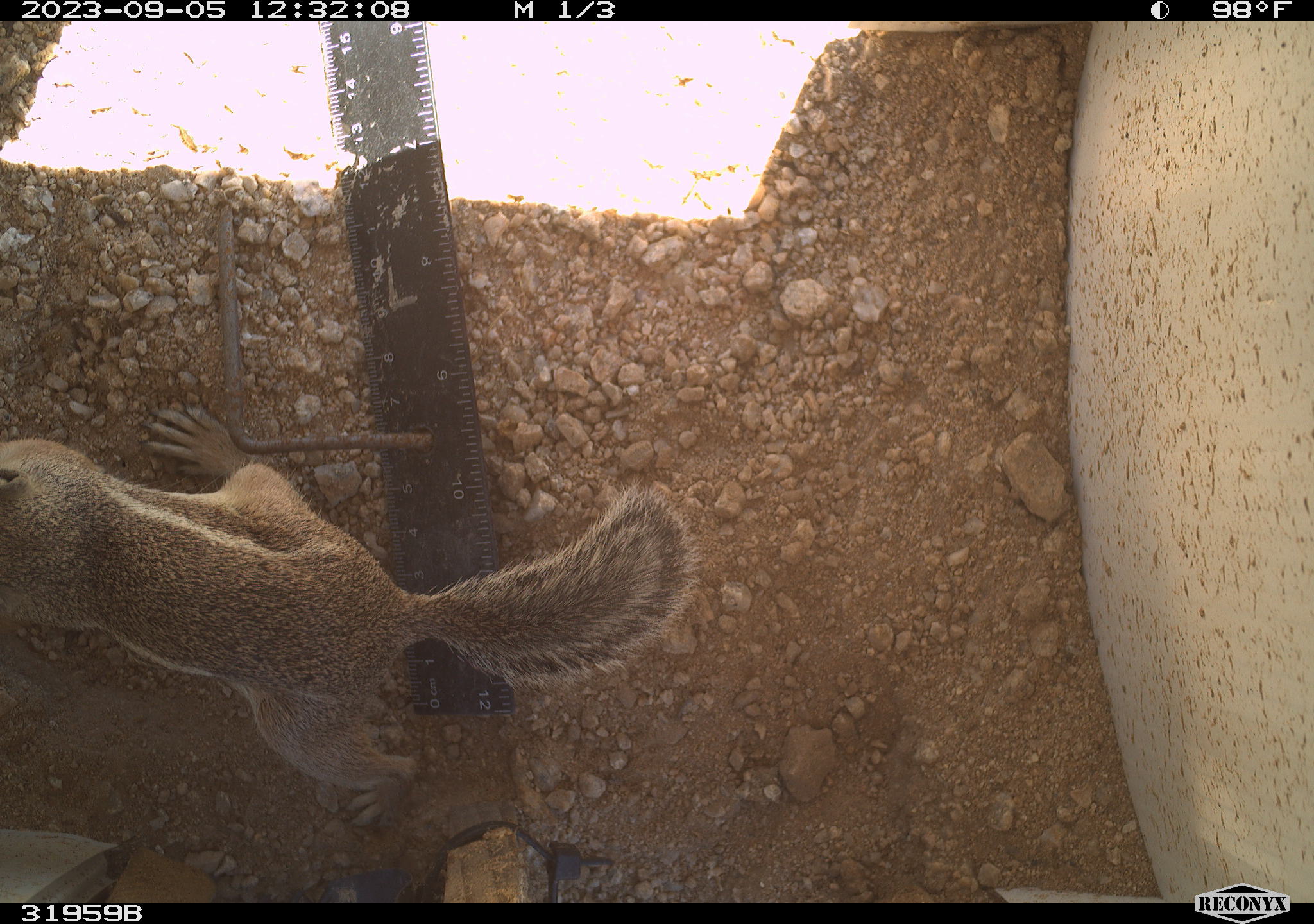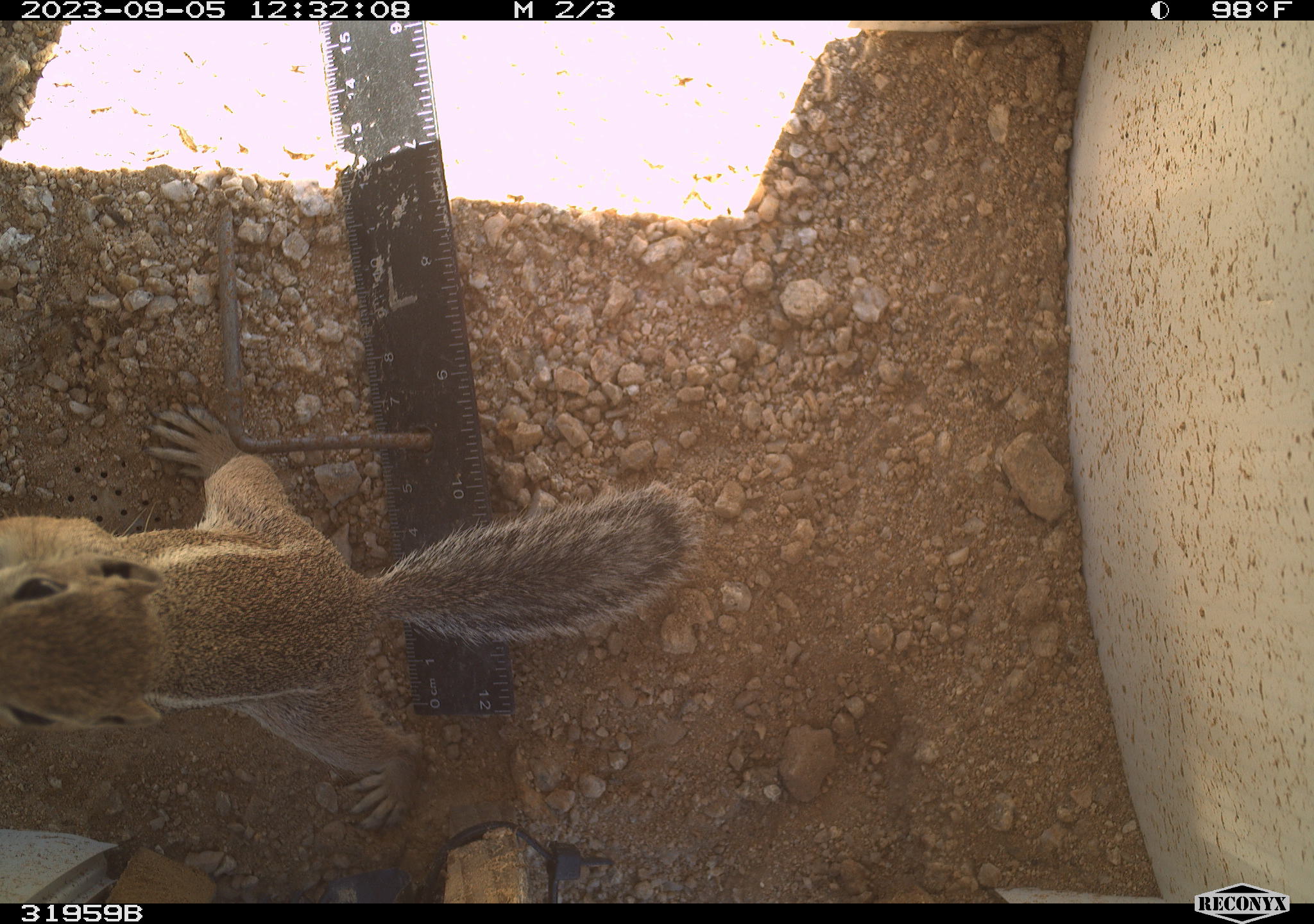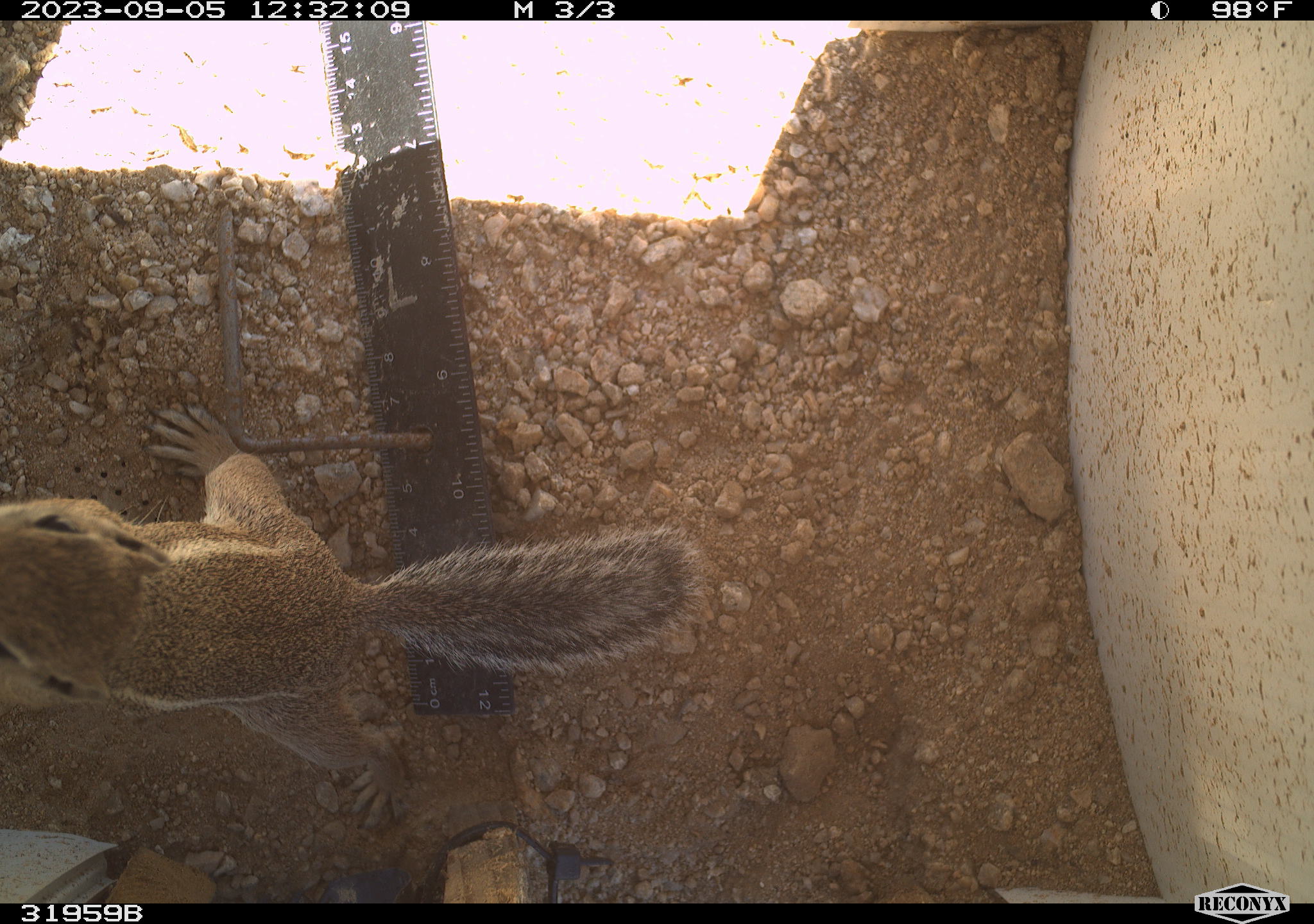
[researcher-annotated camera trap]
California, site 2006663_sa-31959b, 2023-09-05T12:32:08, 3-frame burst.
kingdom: Animalia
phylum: Chordata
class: Mammalia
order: Rodentia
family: Sciuridae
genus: Ammospermophilus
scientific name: Ammospermophilus leucurus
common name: white-tailed antelope squirrel